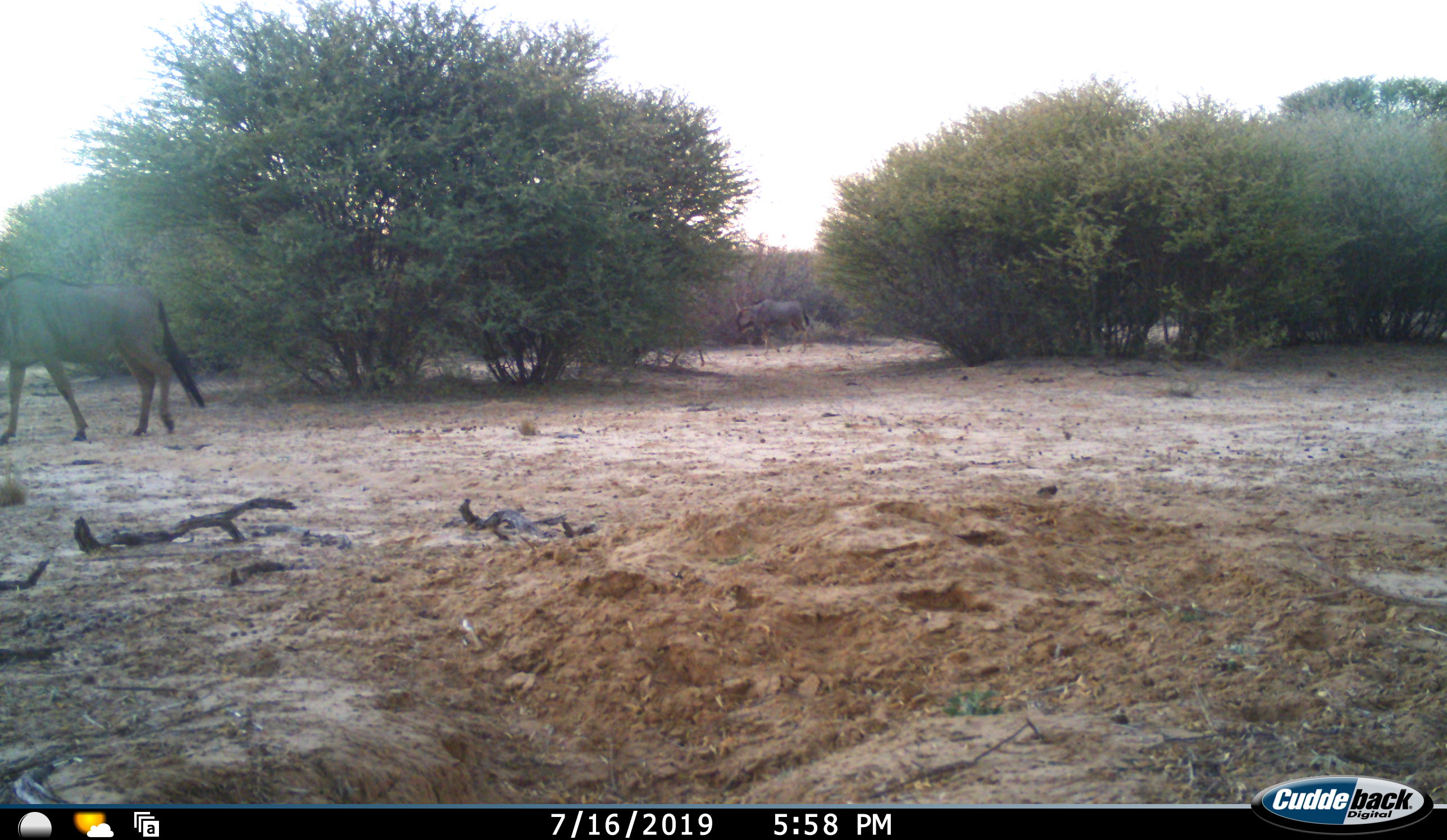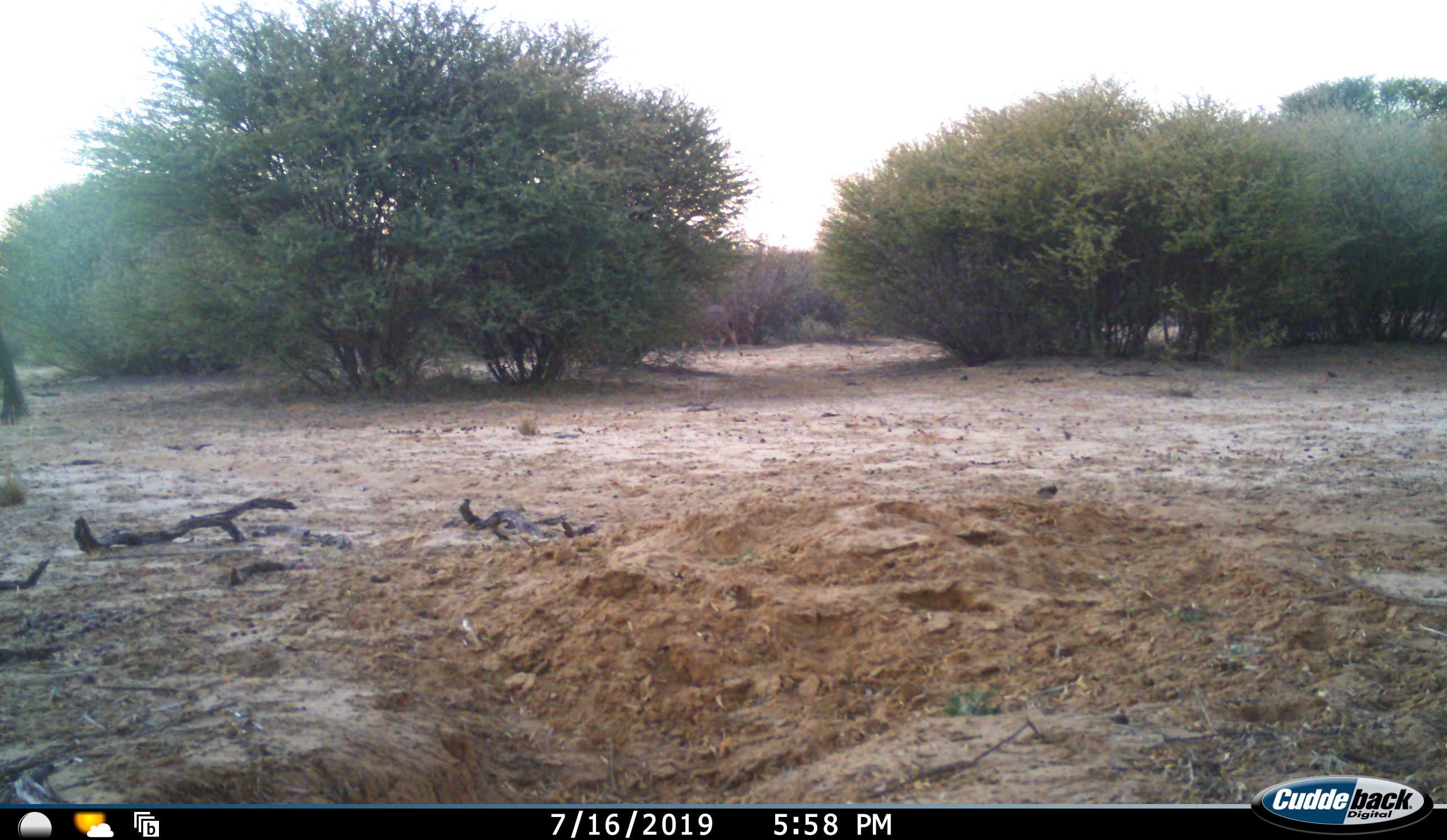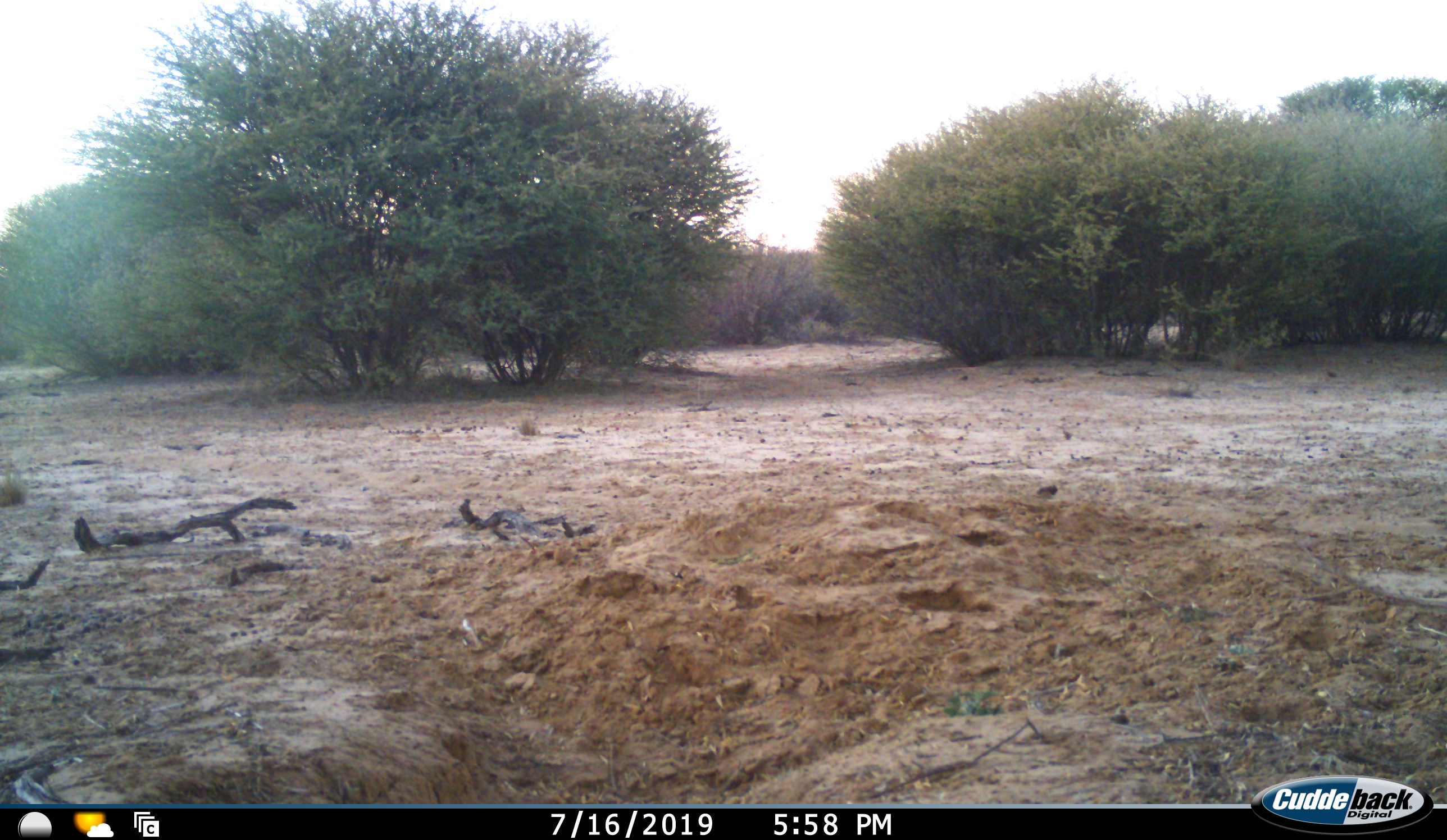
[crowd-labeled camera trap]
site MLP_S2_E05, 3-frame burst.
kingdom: Animalia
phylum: Chordata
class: Mammalia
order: Artiodactyla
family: Bovidae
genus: Connochaetes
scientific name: Connochaetes taurinus taurinus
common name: blue wildebeest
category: wildebeestblue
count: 2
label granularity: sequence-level